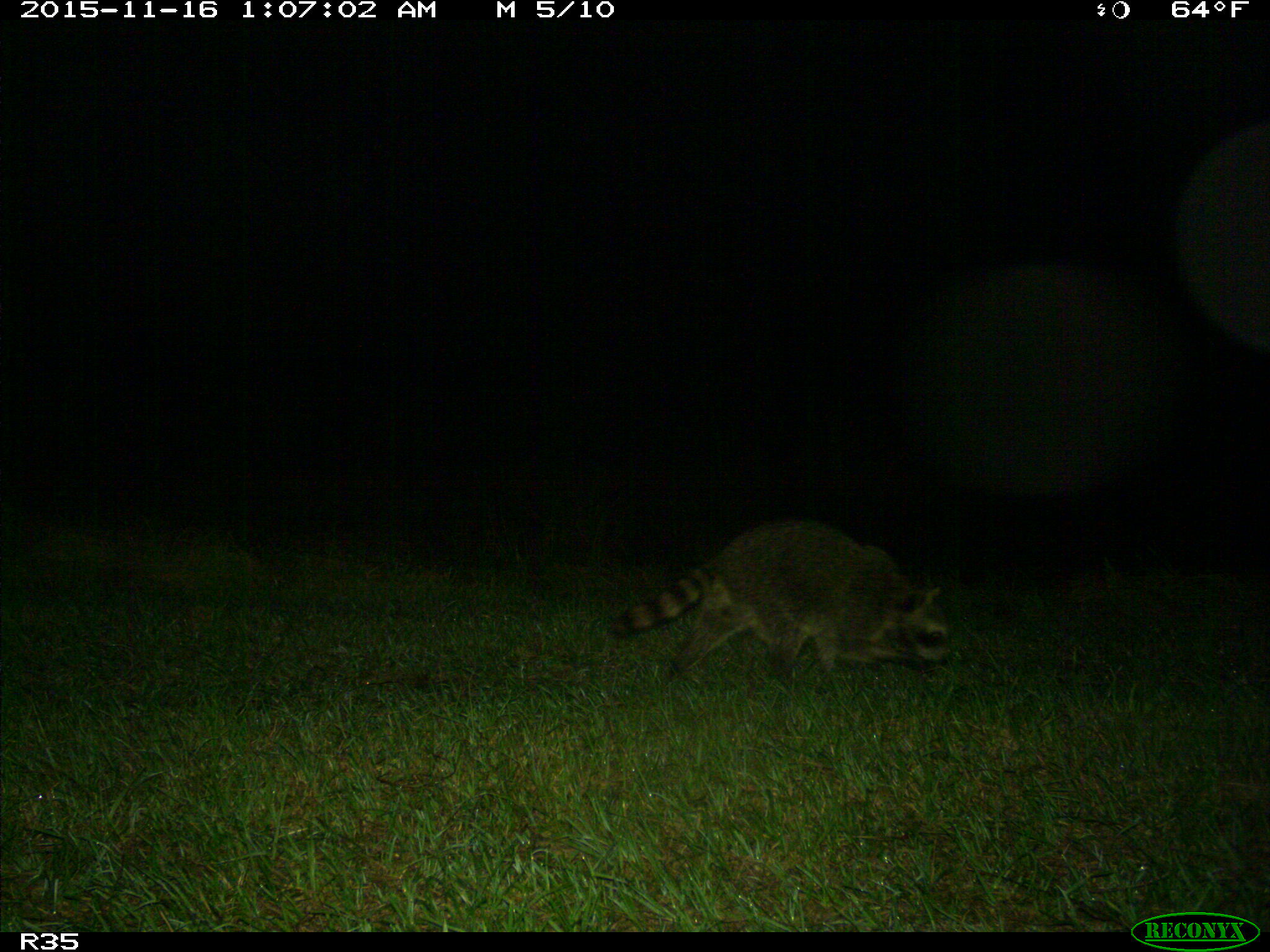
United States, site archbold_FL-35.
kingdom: Animalia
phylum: Chordata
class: Mammalia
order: Carnivora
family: Procyonidae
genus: Procyon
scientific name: Procyon lotor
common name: common raccoon